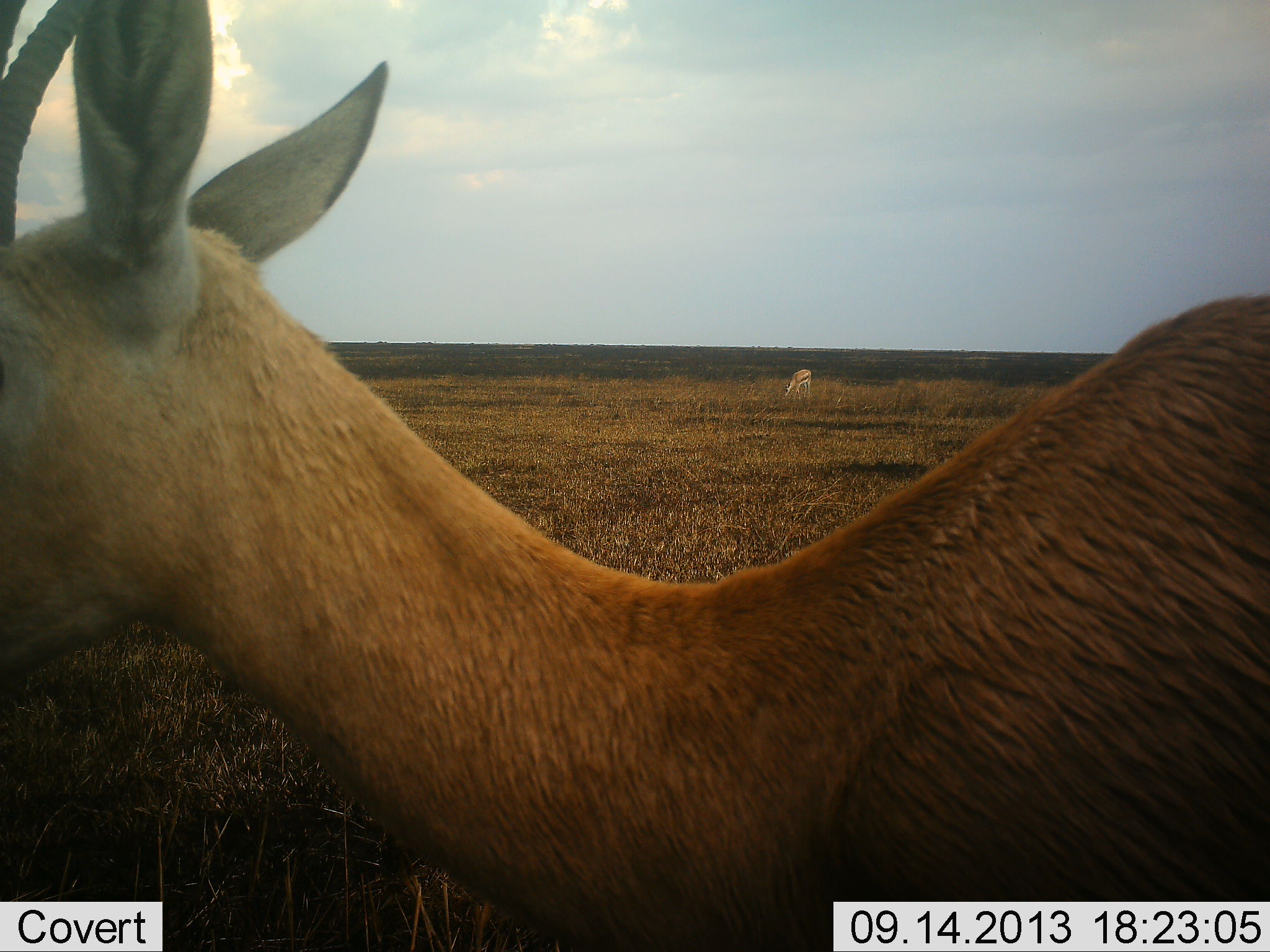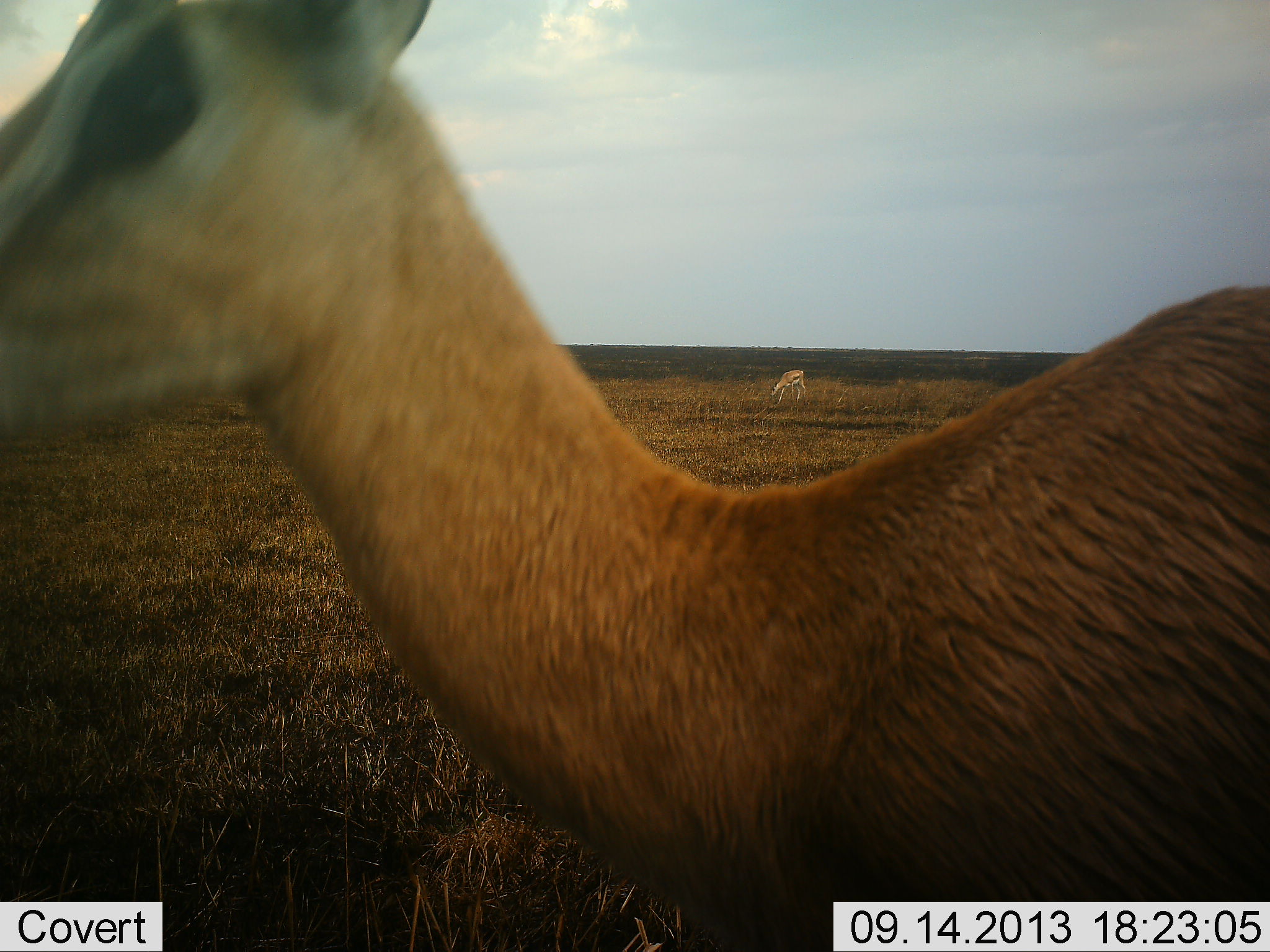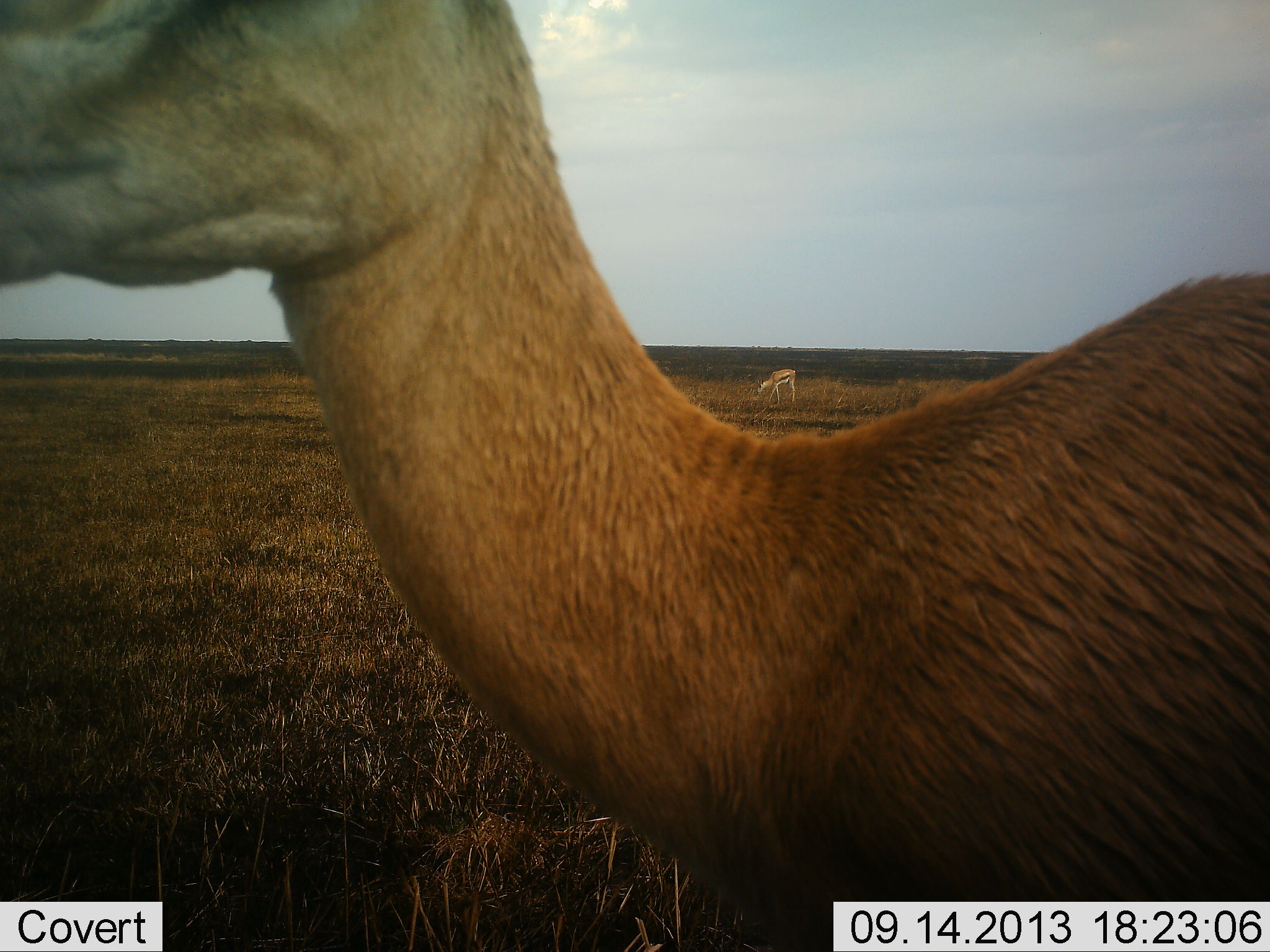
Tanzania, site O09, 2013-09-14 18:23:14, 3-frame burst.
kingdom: Animalia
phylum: Chordata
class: Mammalia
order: Artiodactyla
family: Bovidae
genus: Eudorcas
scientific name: Eudorcas thomsonii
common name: thomson's gazelle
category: gazellethomsons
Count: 2.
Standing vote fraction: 68%.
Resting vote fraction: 0%.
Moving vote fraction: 21%.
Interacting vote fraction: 5%.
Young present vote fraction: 0%.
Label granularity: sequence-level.